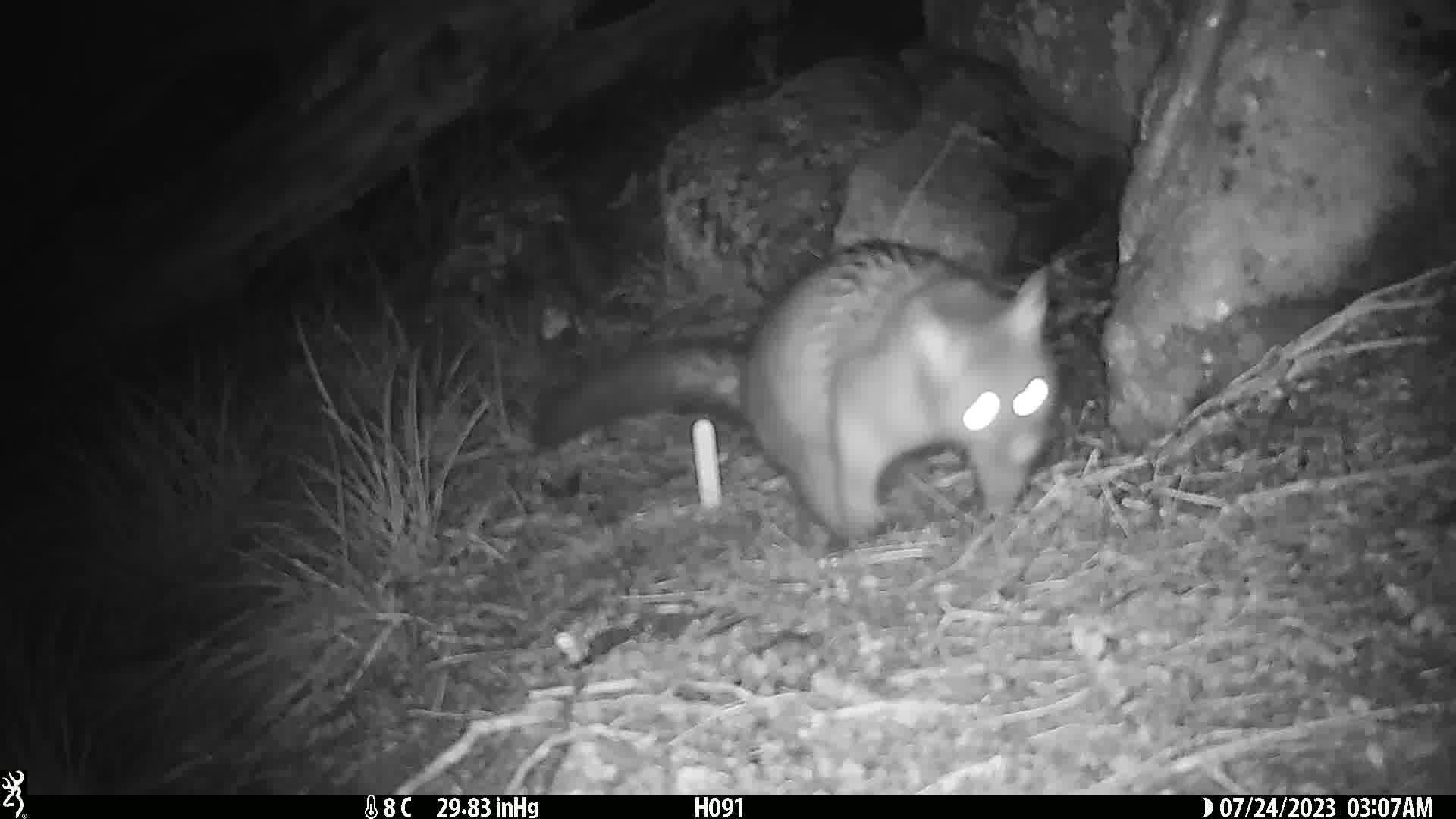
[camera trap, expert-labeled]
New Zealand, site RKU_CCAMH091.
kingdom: Animalia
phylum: Chordata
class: Mammalia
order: Diprotodontia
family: Phalangeridae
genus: Trichosurus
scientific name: Trichosurus vulpecula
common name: common brushtail possum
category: possum